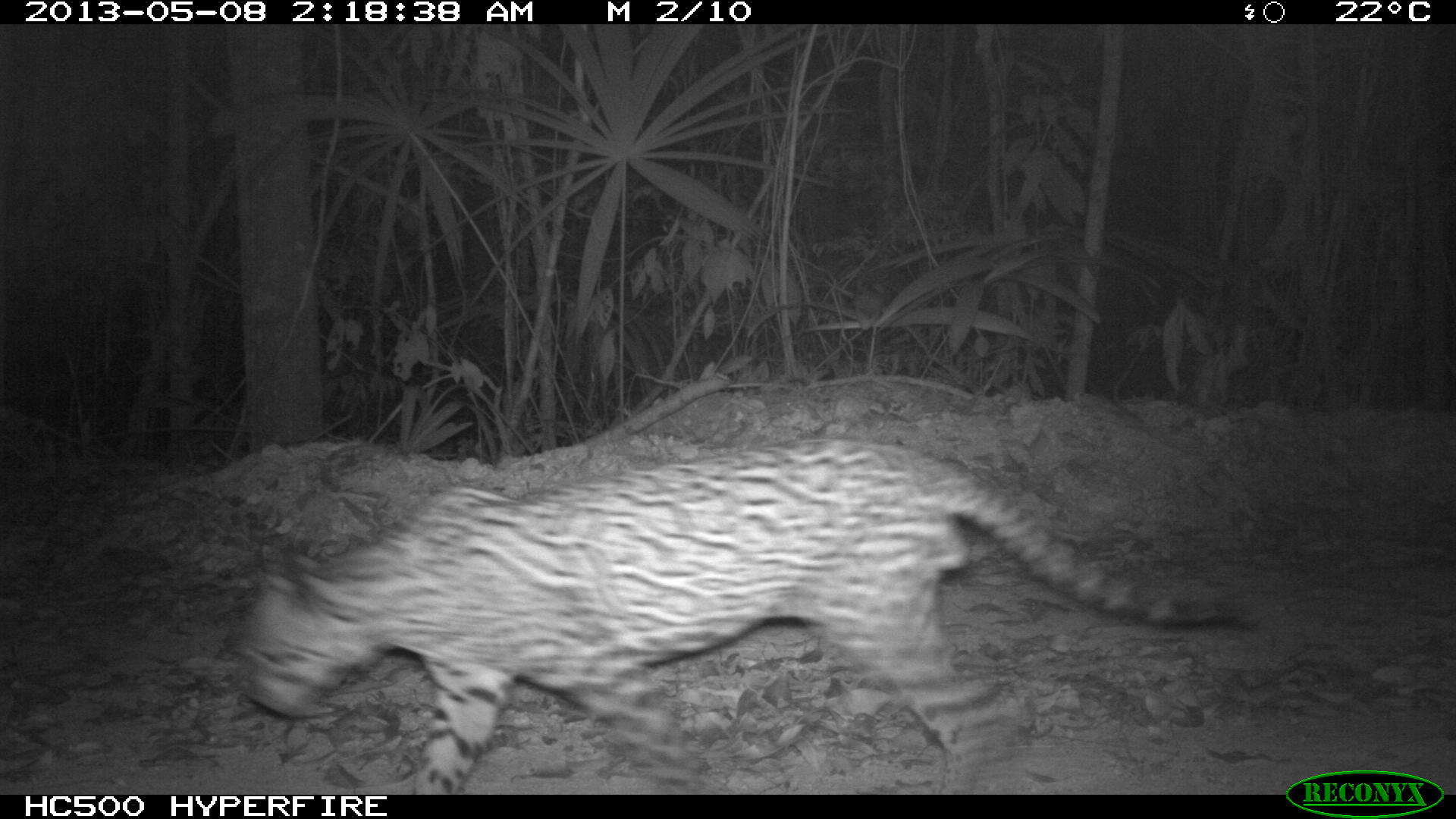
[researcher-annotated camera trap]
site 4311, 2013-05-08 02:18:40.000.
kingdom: Animalia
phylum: Chordata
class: Mammalia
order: Carnivora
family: Felidae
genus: Leopardus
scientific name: Leopardus pardalis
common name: ocelot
Leopardus pardalis (ocelot), count 1, sex male.